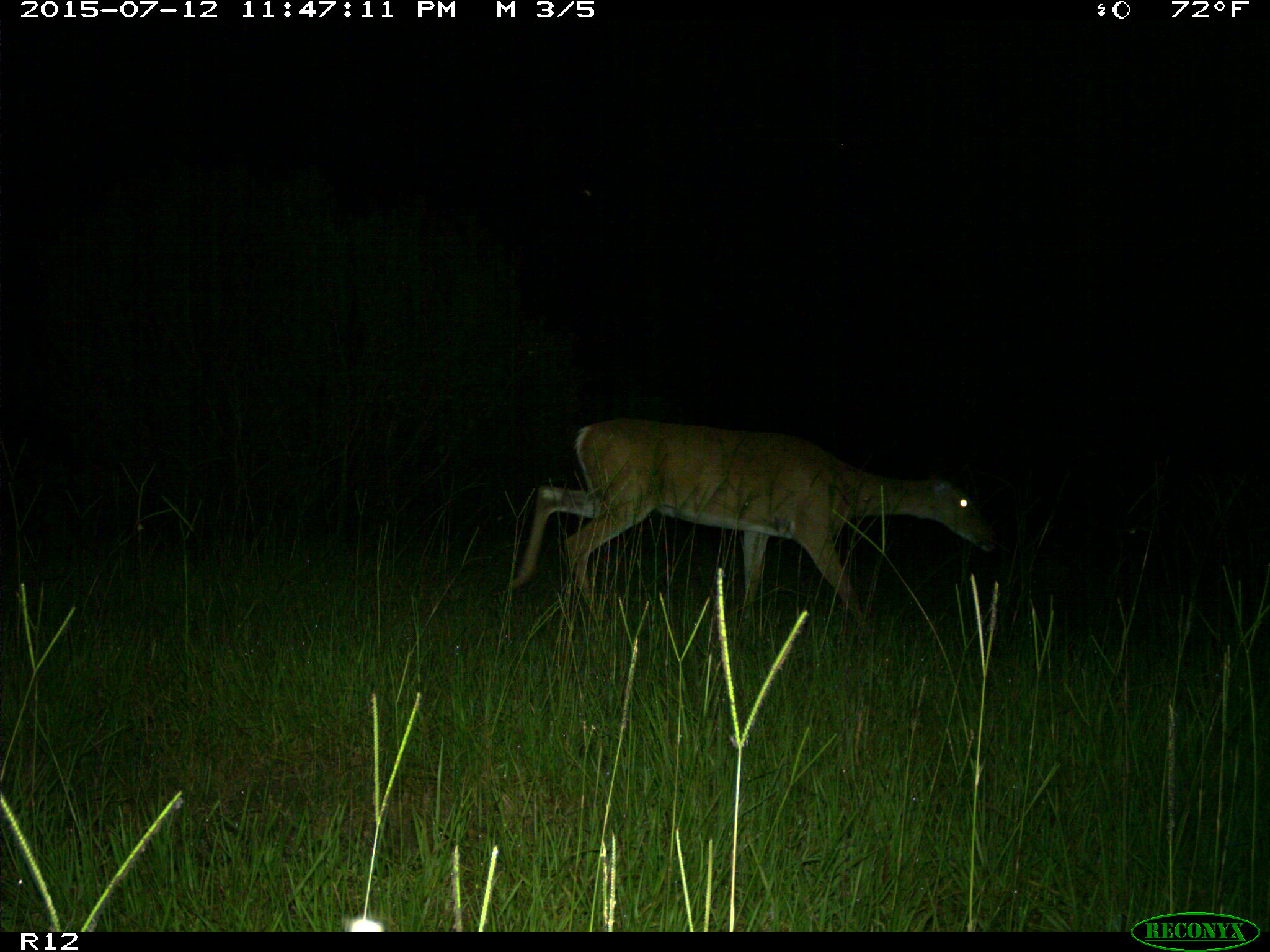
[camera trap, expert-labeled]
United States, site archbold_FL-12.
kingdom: Animalia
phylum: Chordata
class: Mammalia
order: Artiodactyla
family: Cervidae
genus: Odocoileus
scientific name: Odocoileus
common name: deer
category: unidentified deer